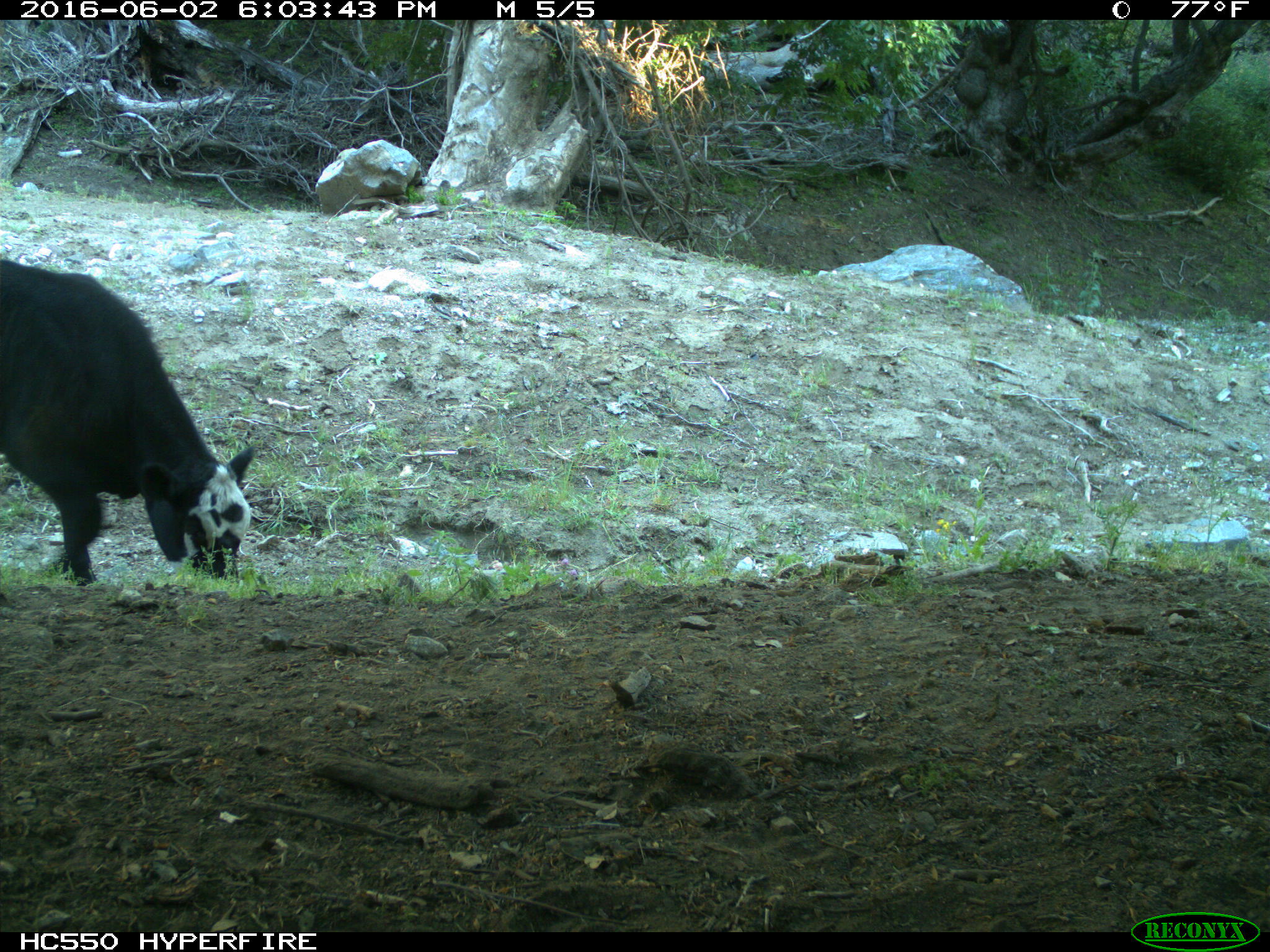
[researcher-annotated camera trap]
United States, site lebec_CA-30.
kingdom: Animalia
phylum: Chordata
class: Mammalia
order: Artiodactyla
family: Bovidae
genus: Bos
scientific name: Bos taurus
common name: domestic cow